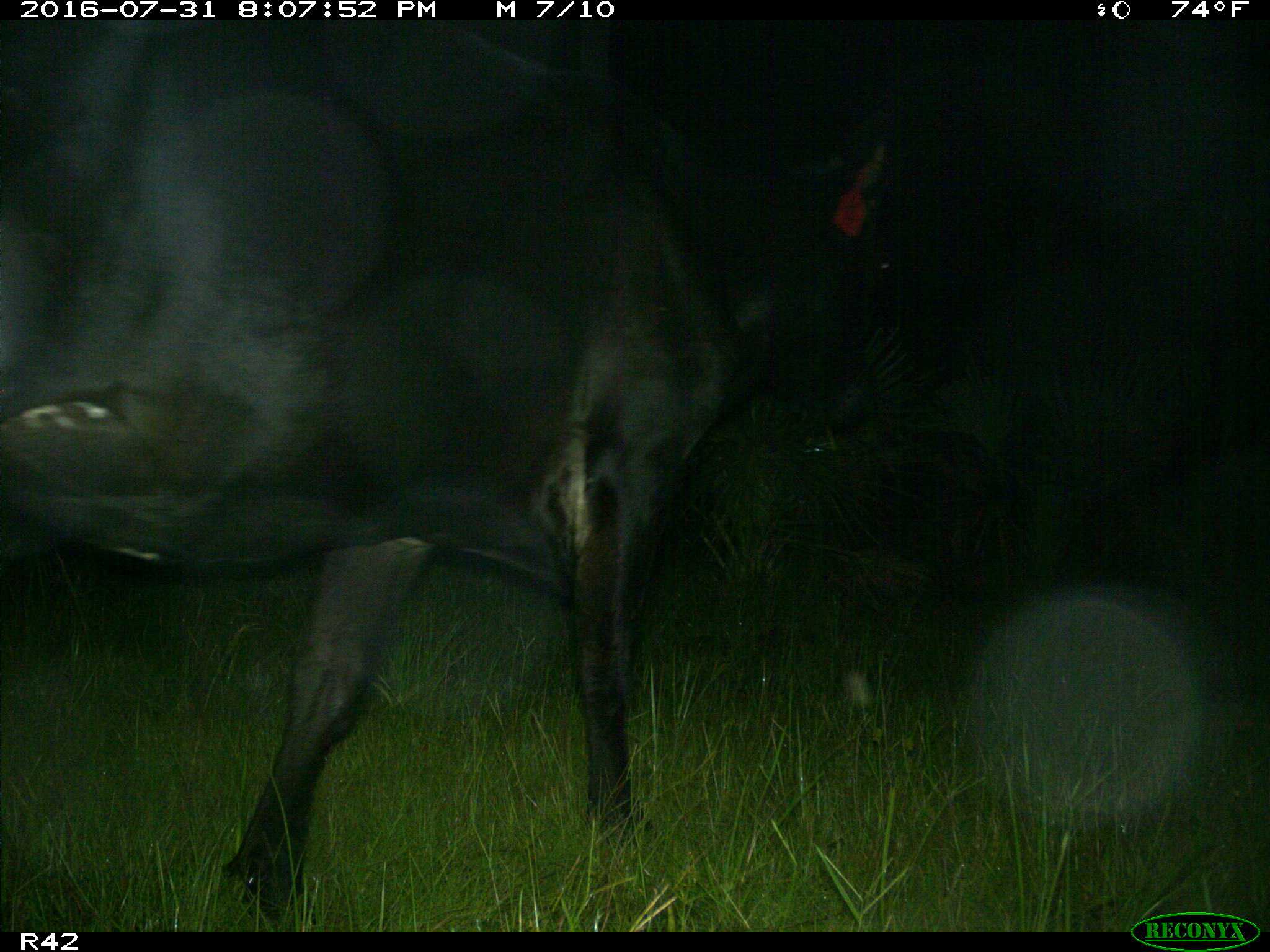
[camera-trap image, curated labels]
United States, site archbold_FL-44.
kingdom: Animalia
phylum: Chordata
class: Mammalia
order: Artiodactyla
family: Bovidae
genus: Bos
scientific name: Bos taurus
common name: domestic cow